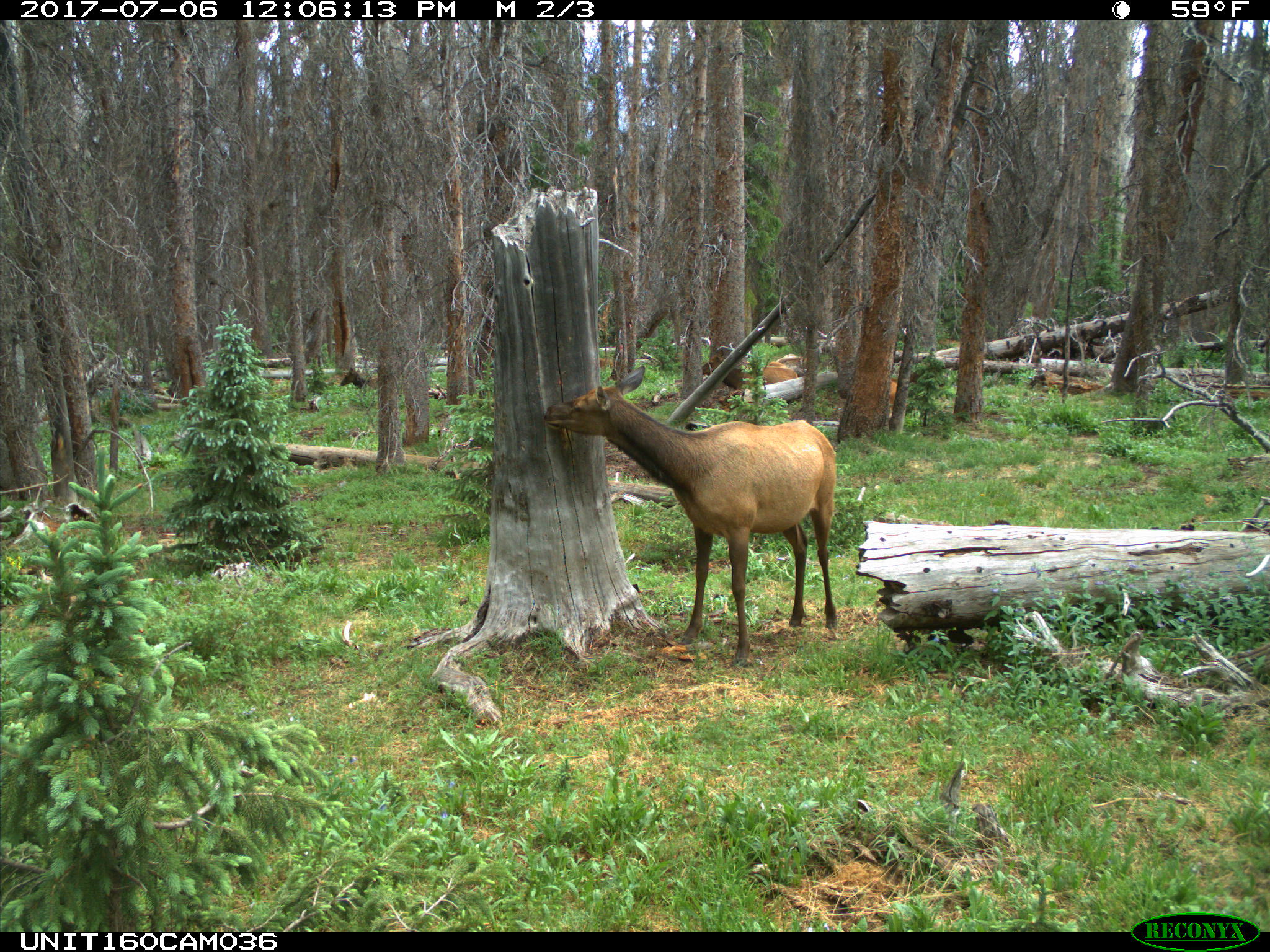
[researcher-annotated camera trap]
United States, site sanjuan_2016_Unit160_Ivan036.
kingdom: Animalia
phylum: Chordata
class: Mammalia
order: Artiodactyla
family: Cervidae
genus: Cervus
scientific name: Cervus elaphus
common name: red deer